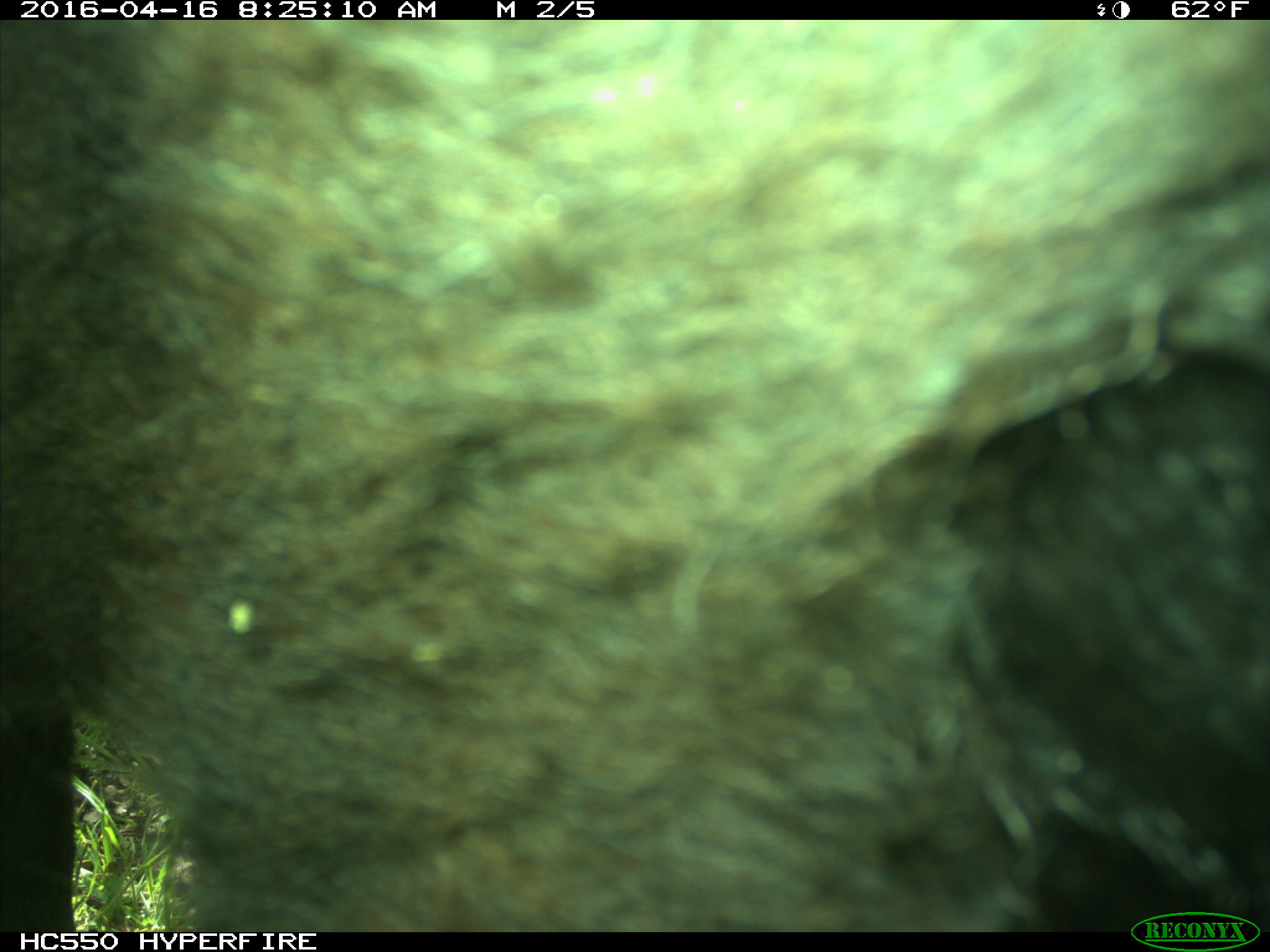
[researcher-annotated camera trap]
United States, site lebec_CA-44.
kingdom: Animalia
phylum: Chordata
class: Mammalia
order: Artiodactyla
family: Bovidae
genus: Bos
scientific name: Bos taurus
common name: domestic cow